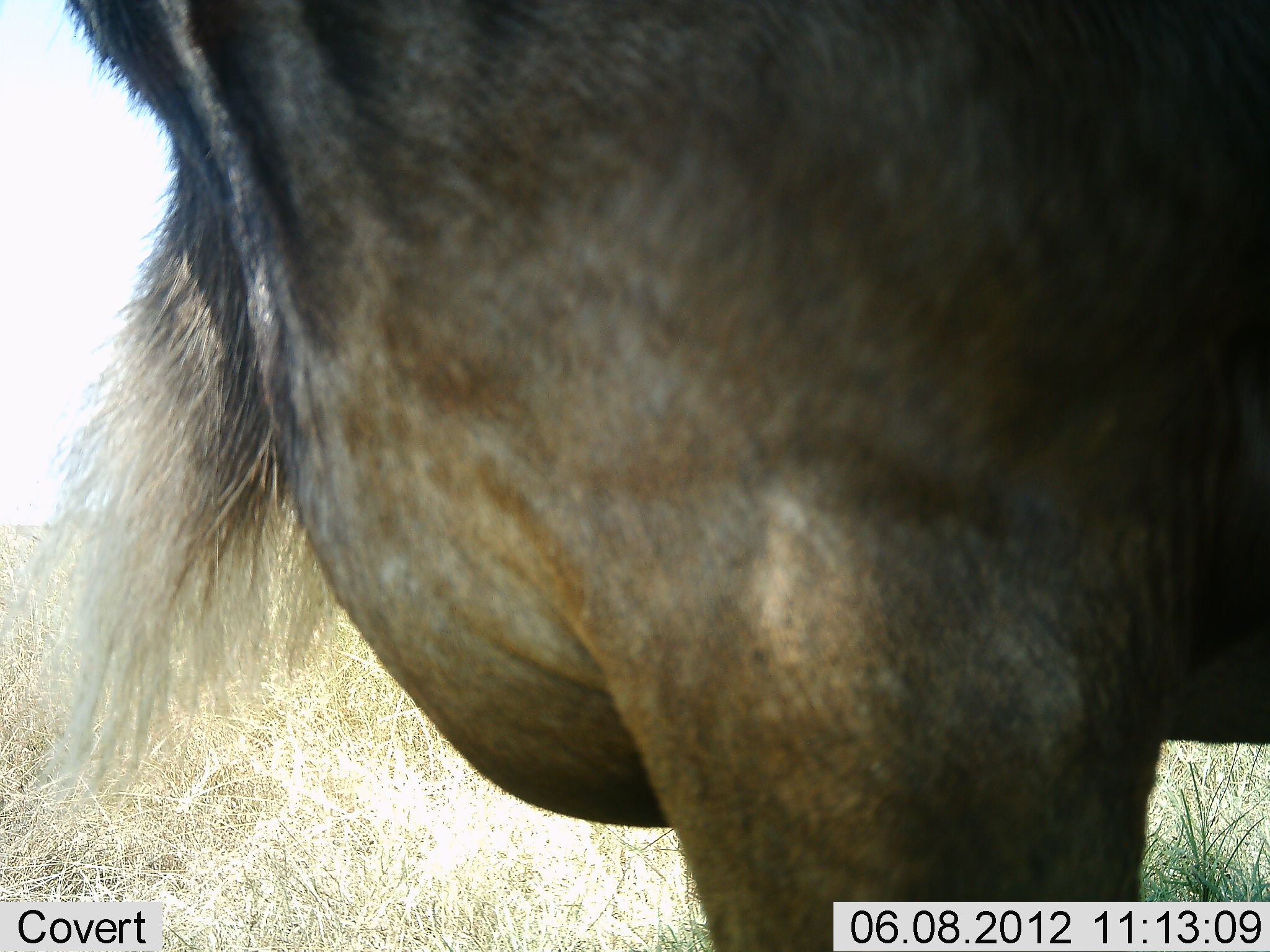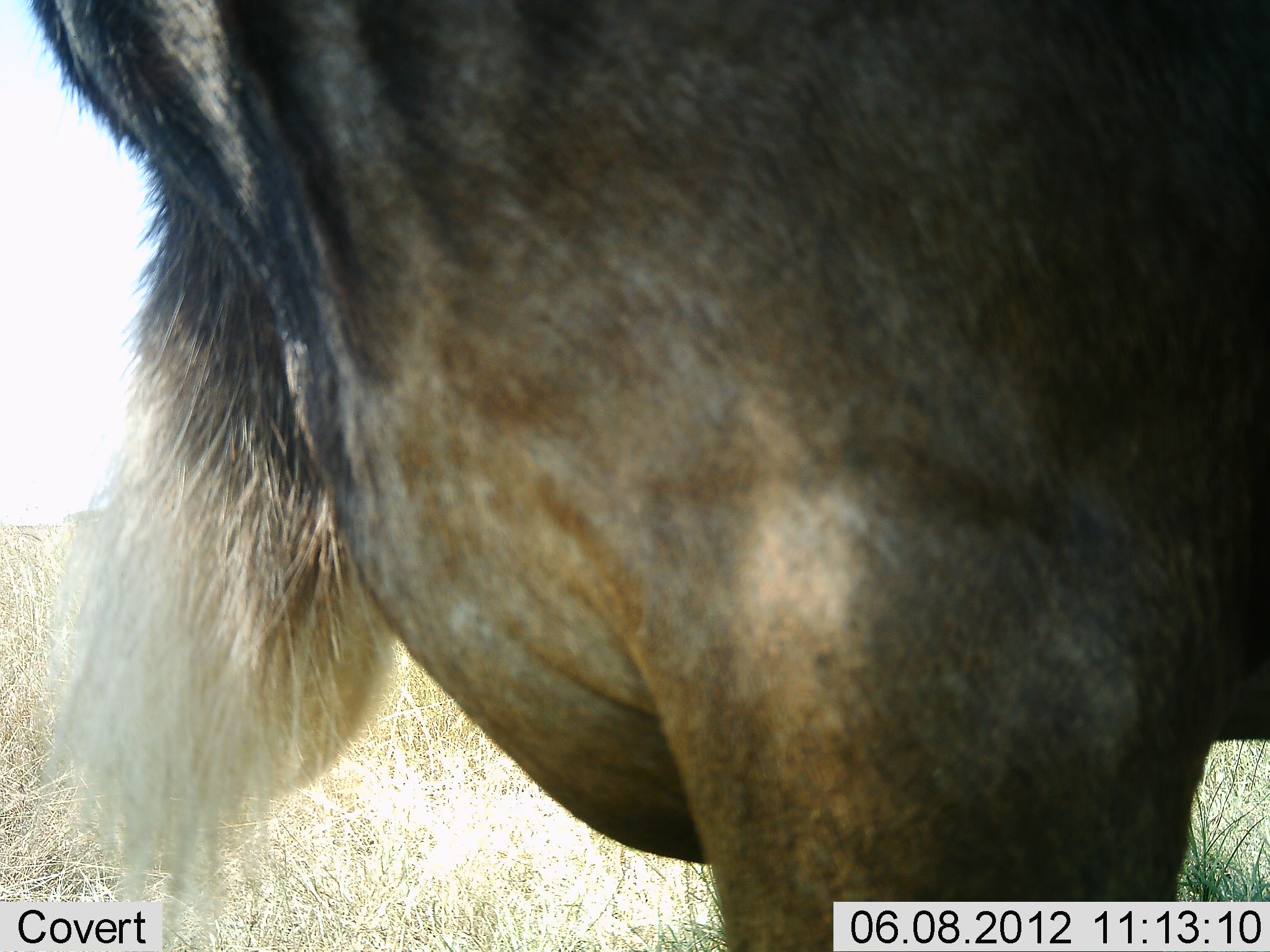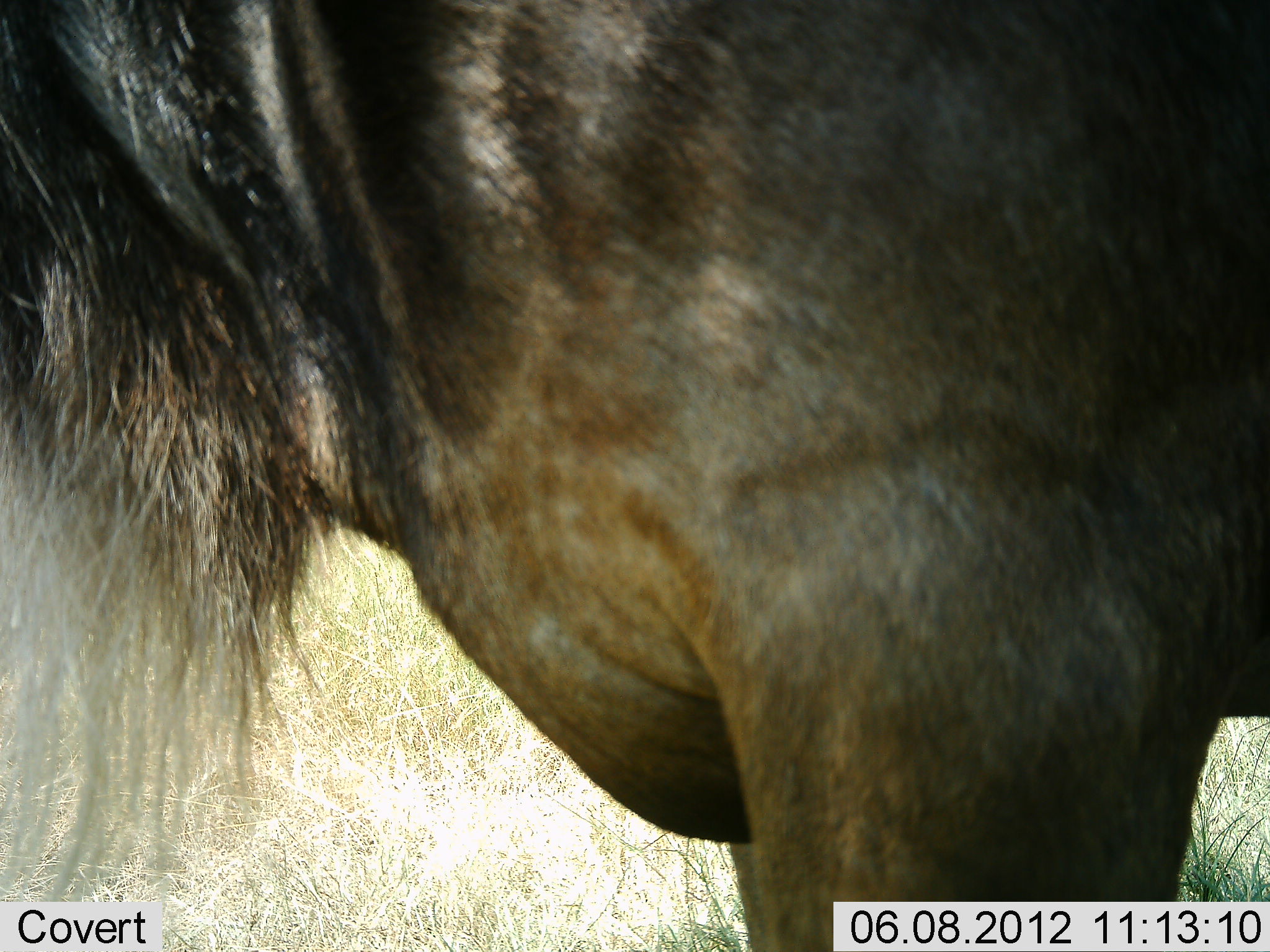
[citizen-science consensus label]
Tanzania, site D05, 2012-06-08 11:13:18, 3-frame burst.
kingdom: Animalia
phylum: Chordata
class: Mammalia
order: Artiodactyla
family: Bovidae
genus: Connochaetes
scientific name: Connochaetes taurinus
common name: blue wildebeest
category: wildebeest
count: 1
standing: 100%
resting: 0%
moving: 0%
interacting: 0%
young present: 0%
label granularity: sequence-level